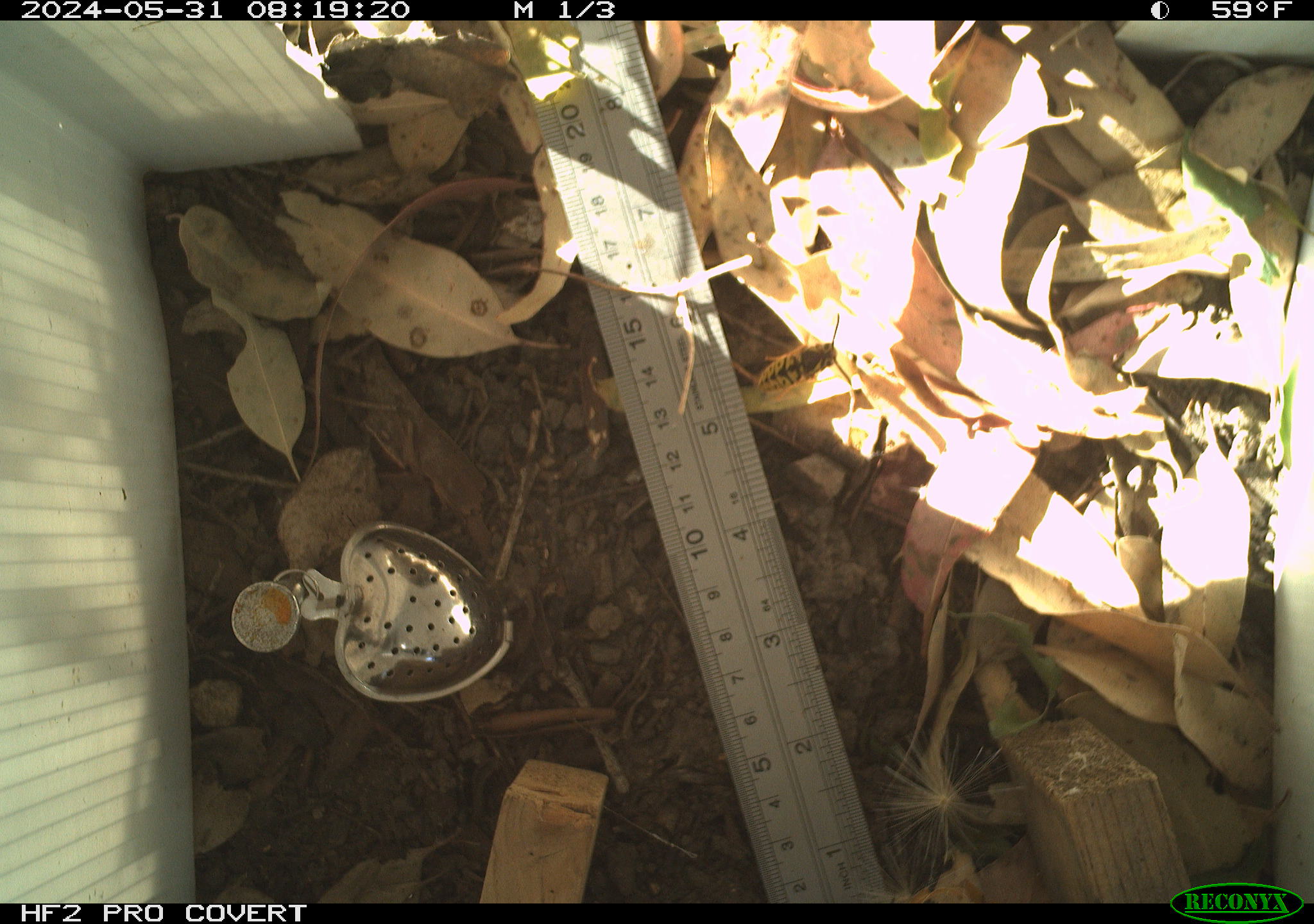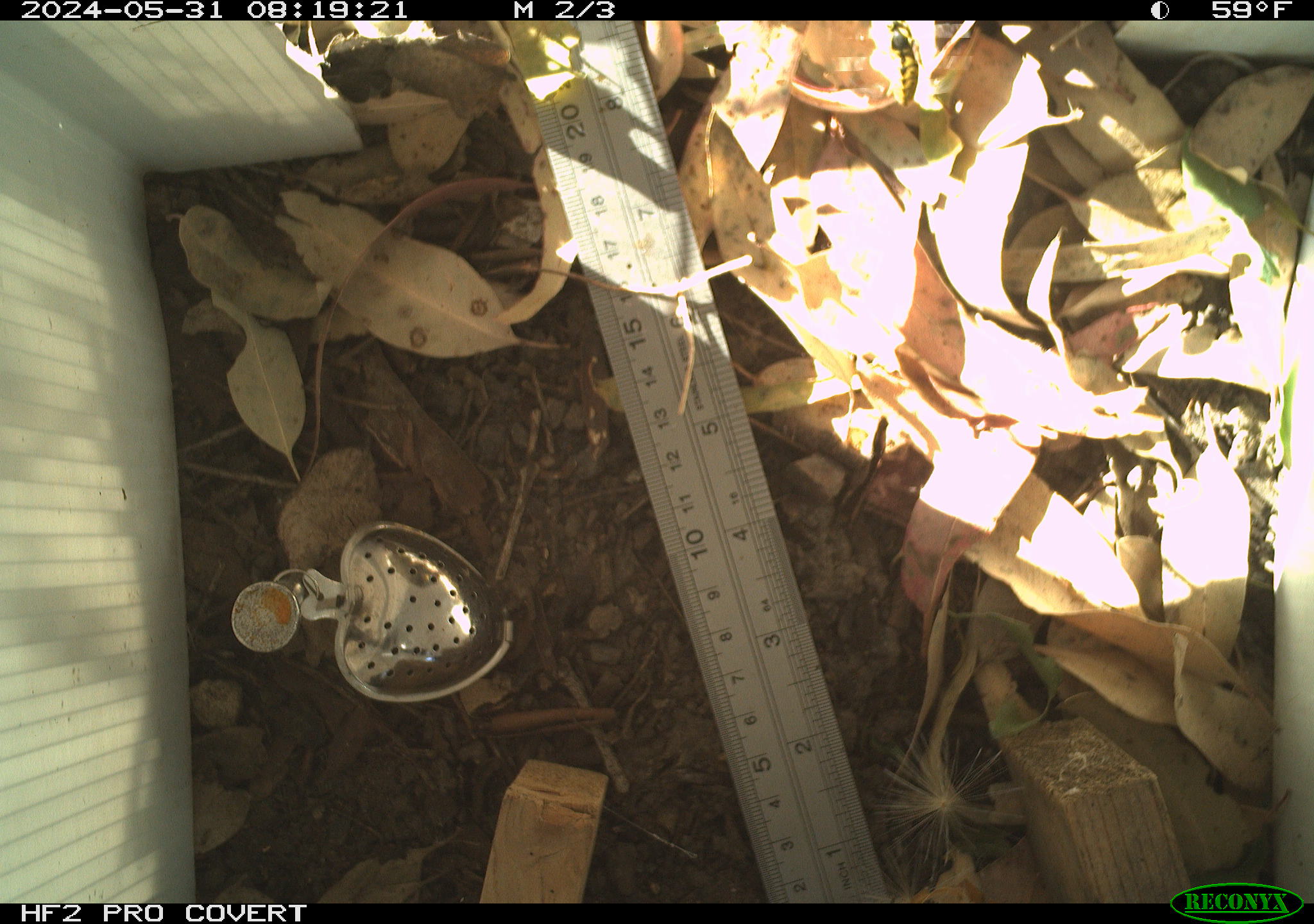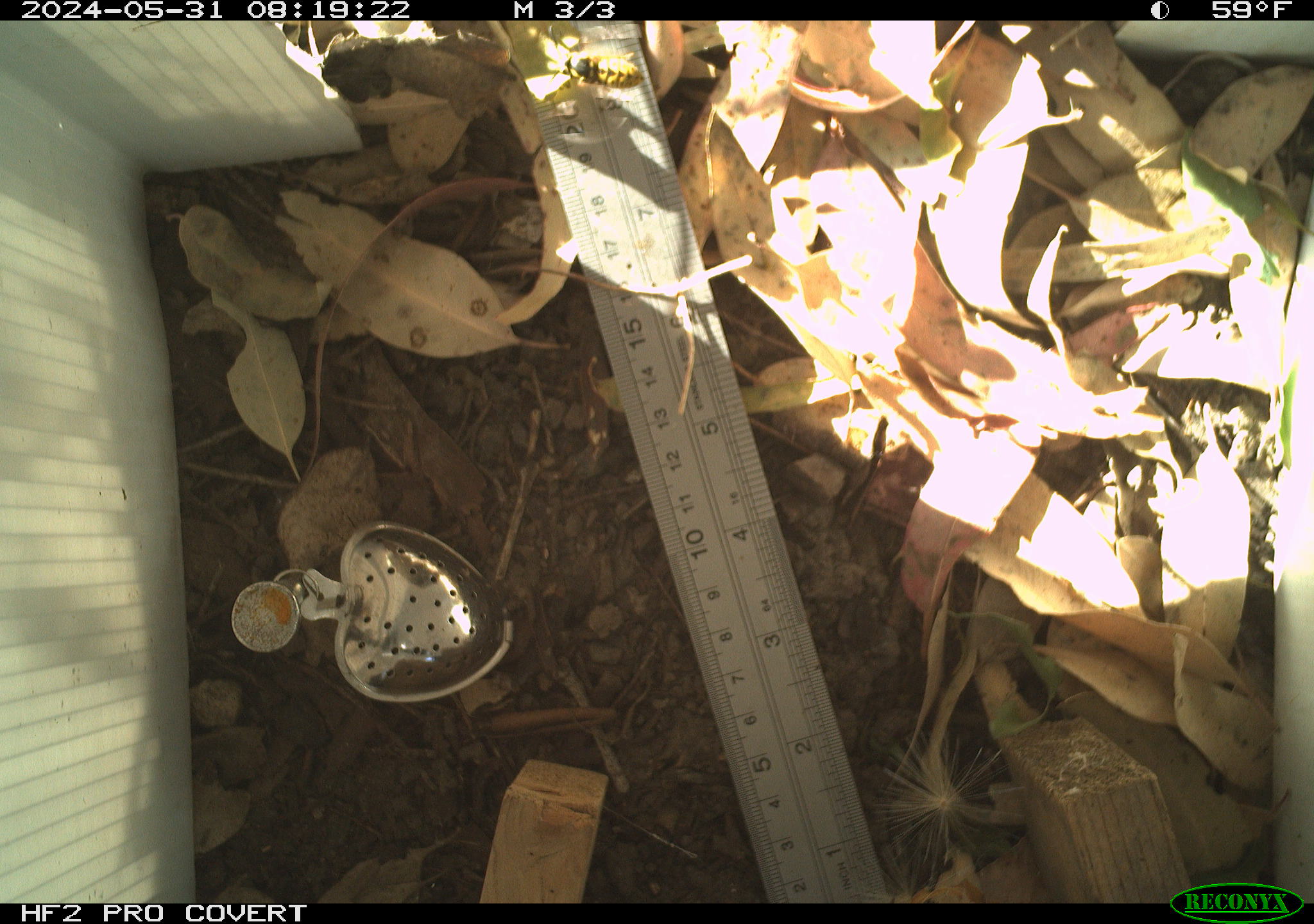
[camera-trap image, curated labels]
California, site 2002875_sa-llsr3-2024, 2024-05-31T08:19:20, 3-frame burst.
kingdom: Animalia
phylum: Arthropoda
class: Insecta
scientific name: Insecta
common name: insect